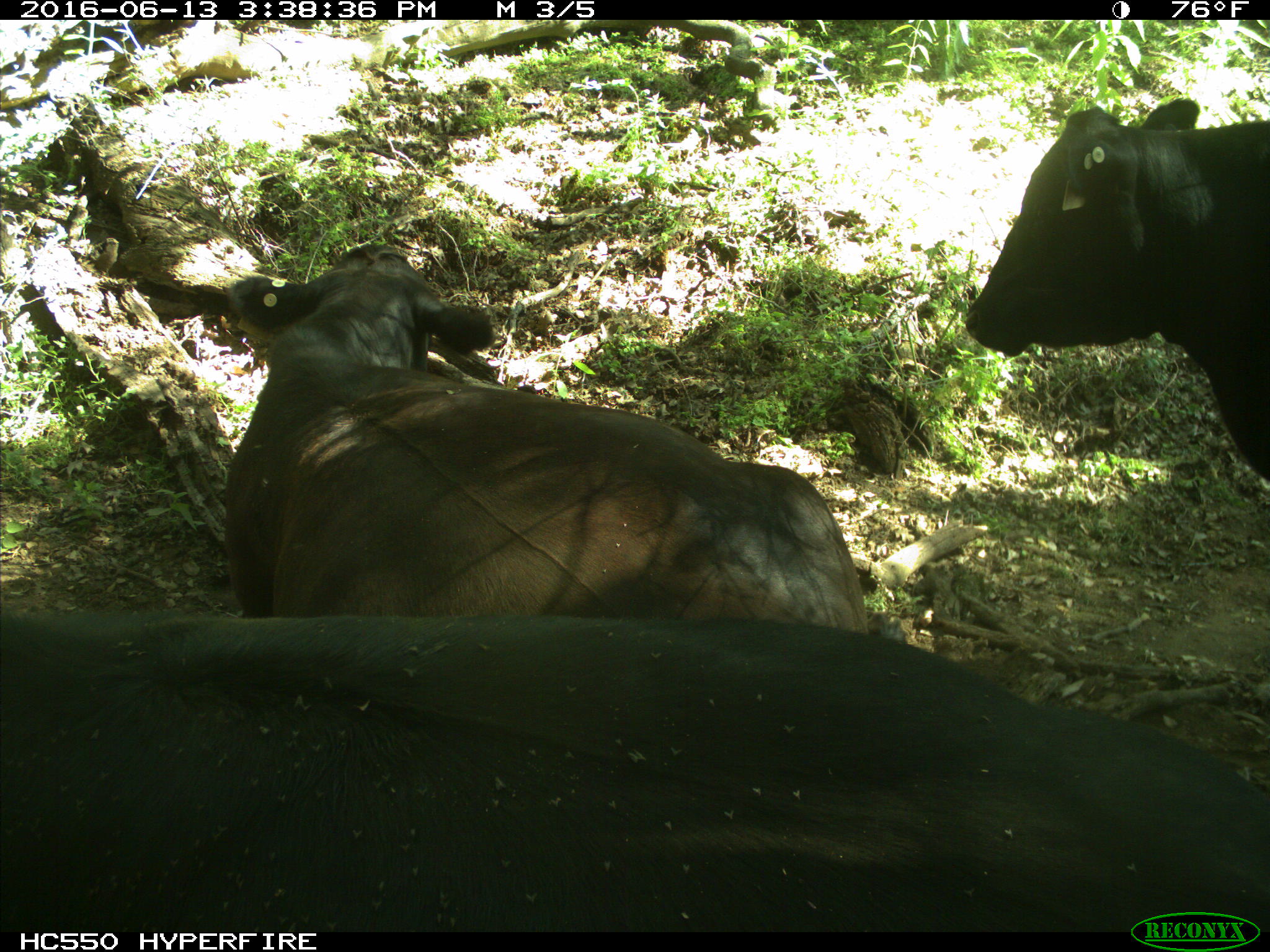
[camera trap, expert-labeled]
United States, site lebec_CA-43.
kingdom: Animalia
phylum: Chordata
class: Mammalia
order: Artiodactyla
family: Bovidae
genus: Bos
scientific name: Bos taurus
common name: domestic cow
Bos taurus (domestic cow).